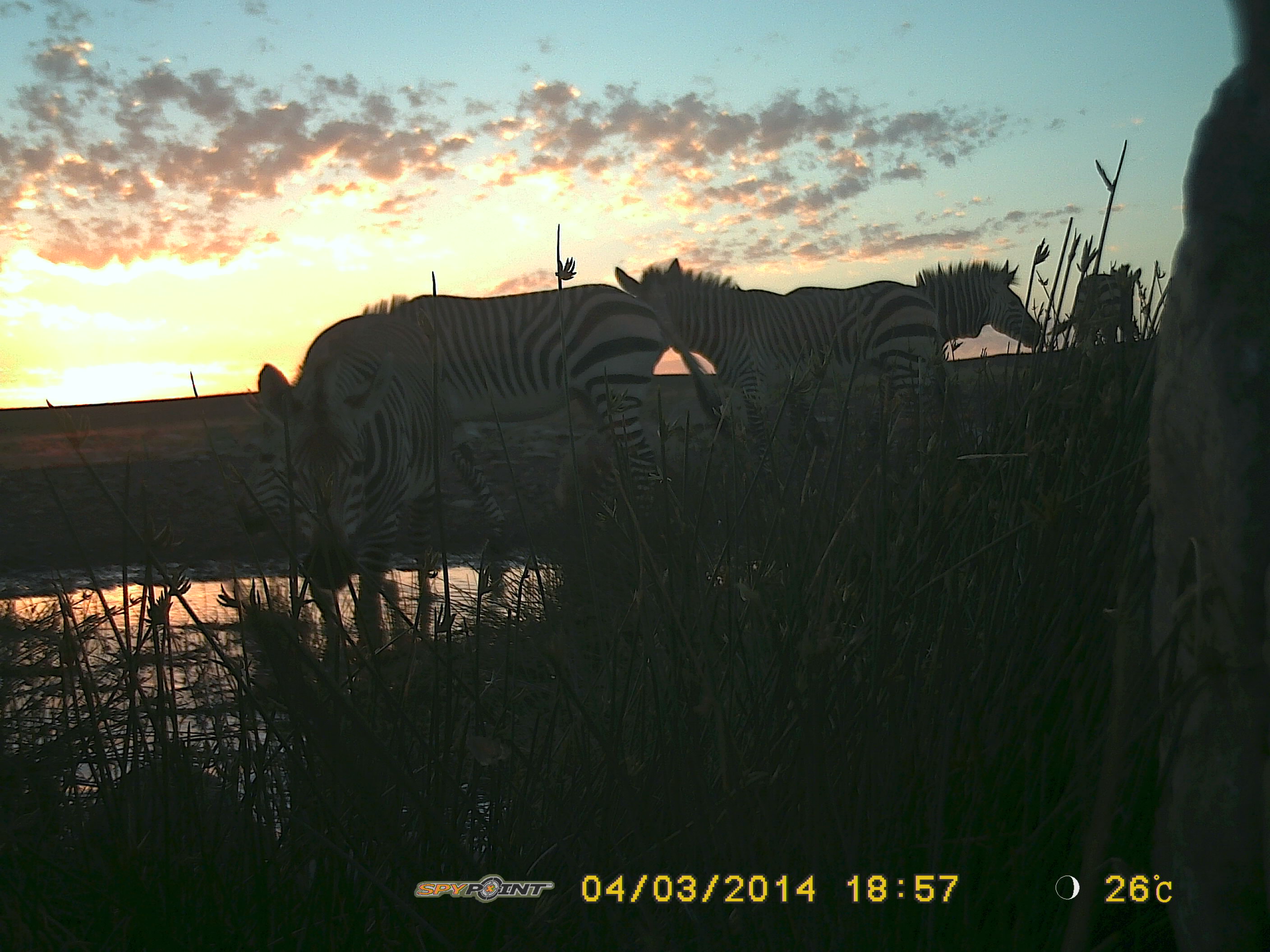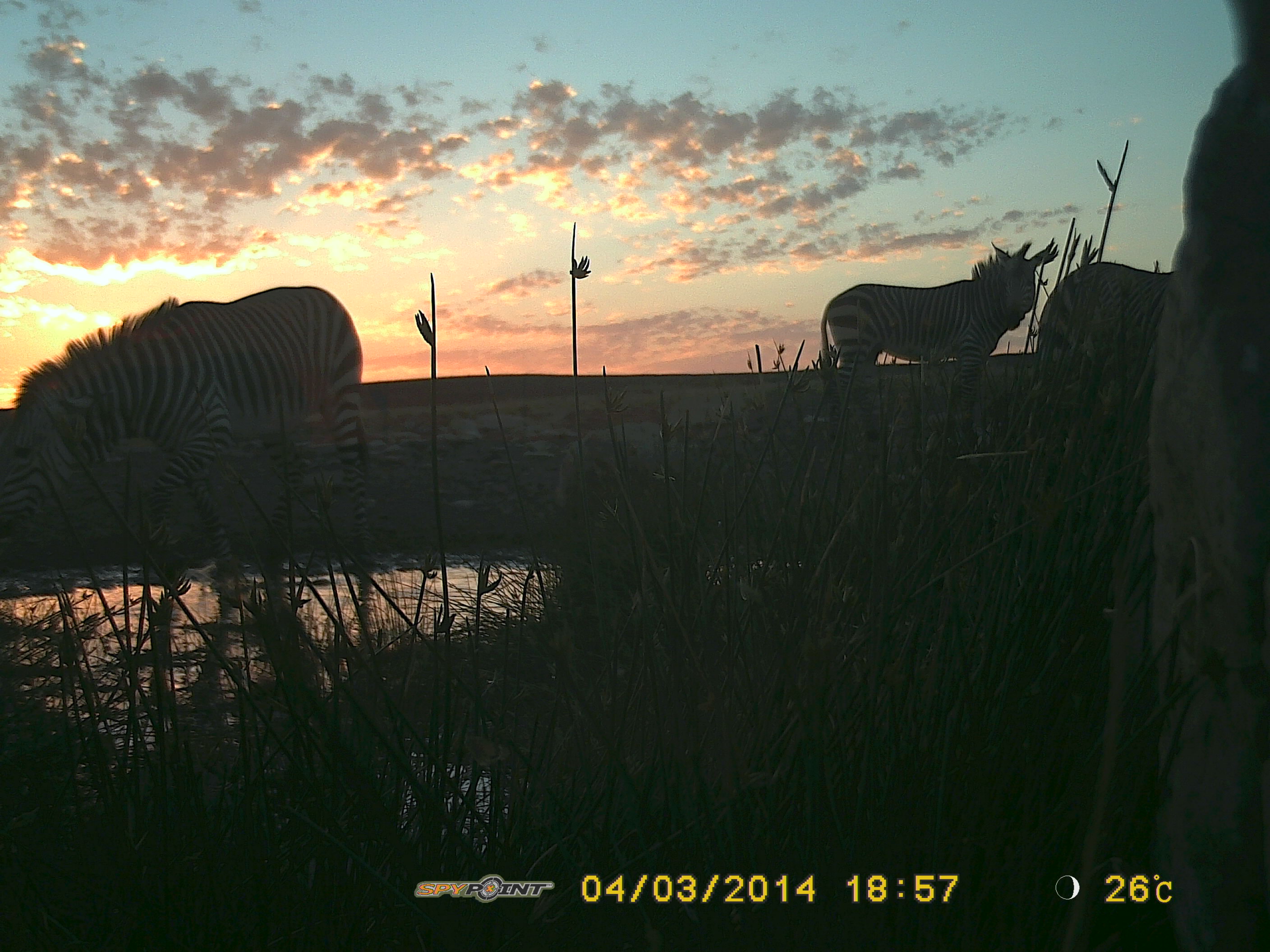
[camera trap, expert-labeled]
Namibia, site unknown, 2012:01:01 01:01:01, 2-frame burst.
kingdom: Animalia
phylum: Chordata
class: Mammalia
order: Perissodactyla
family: Equidae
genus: Equus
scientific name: Equus zebra hartmannae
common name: hartmann's mountain zebra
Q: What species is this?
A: Equus zebra hartmannae (hartmann's mountain zebra).